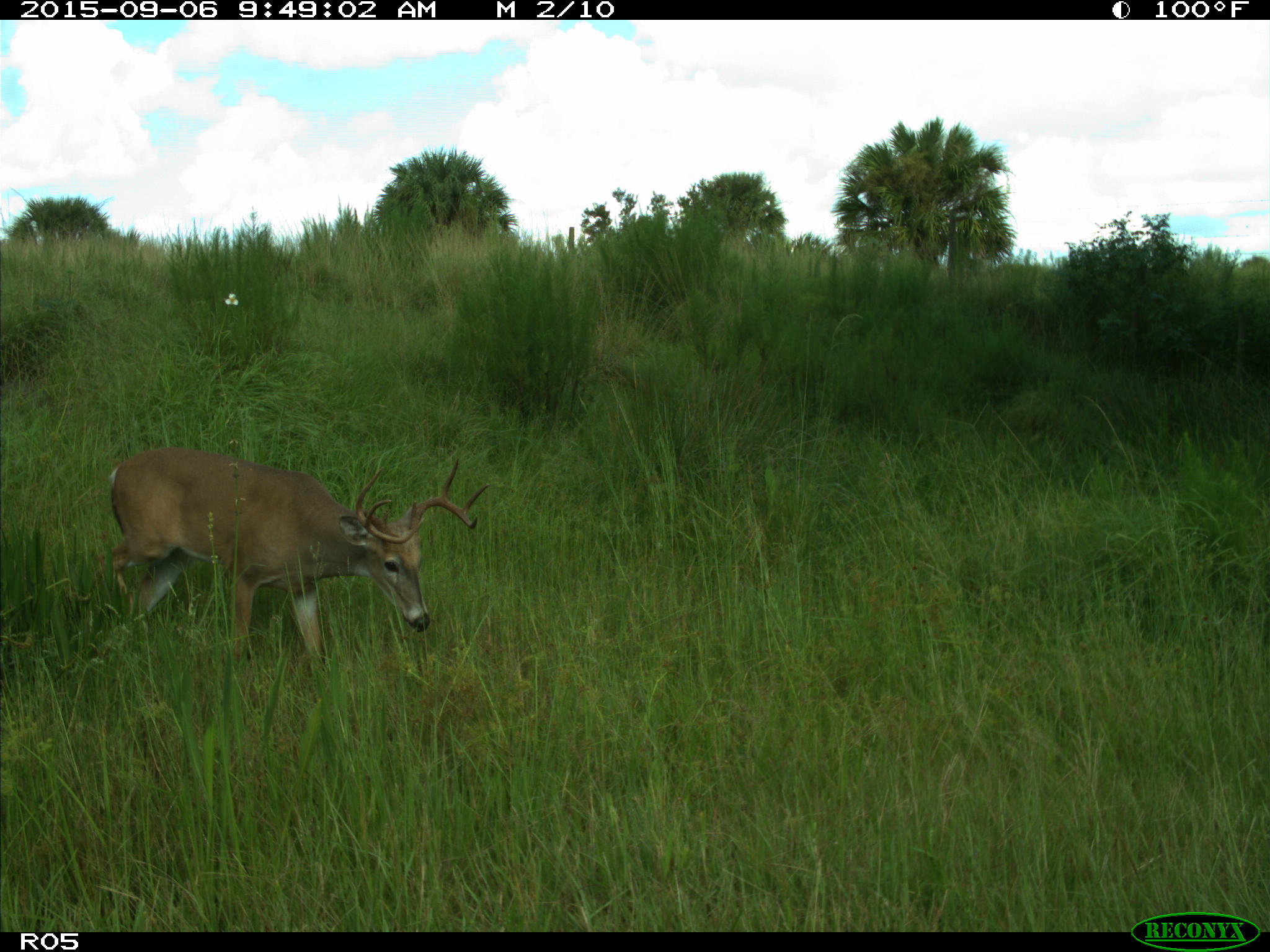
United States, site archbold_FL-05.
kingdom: Animalia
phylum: Chordata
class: Mammalia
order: Artiodactyla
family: Cervidae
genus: Odocoileus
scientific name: Odocoileus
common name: deer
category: unidentified deer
Unidentified deer (deer) (Odocoileus).